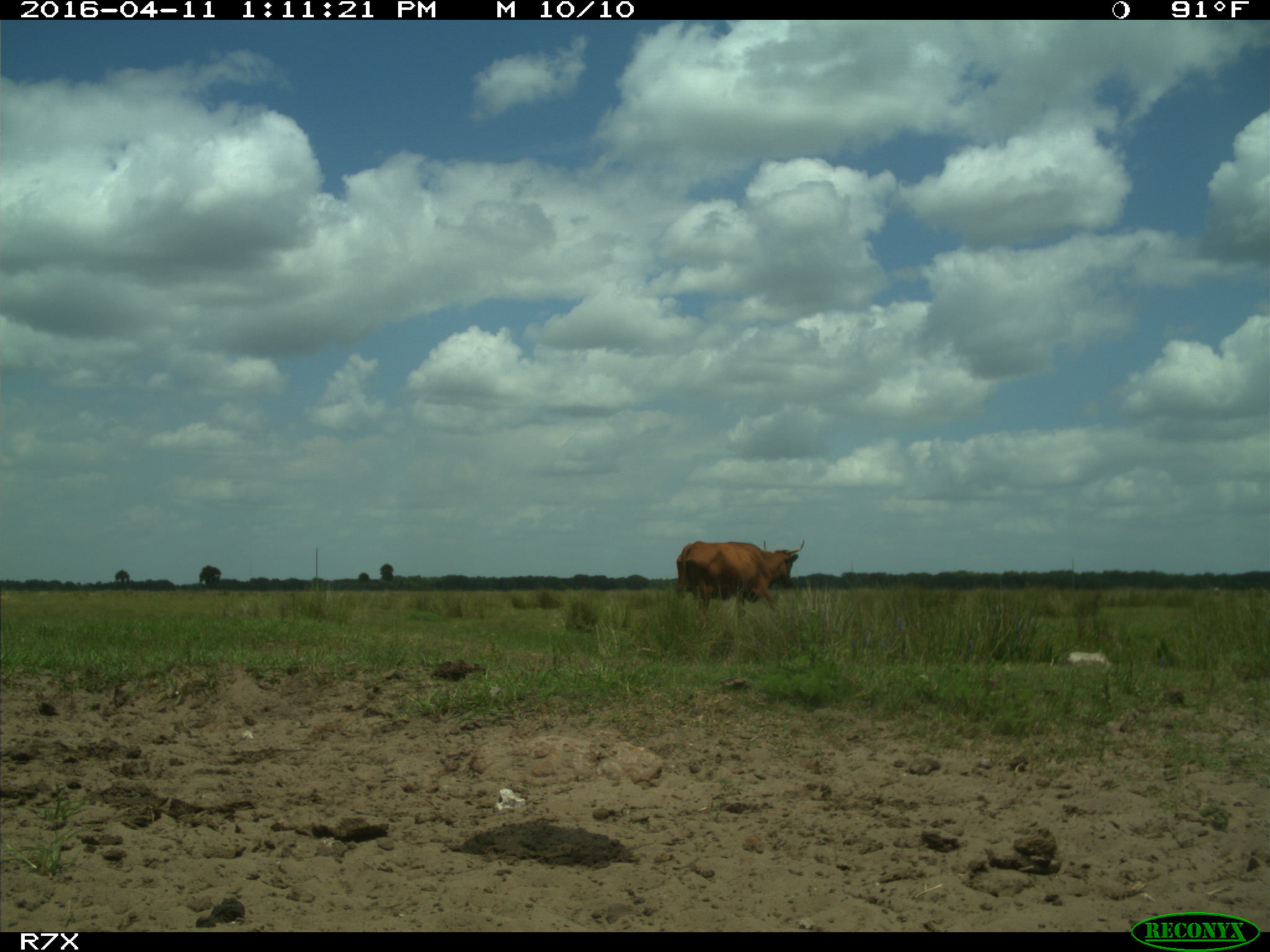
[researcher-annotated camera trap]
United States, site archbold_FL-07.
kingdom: Animalia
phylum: Chordata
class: Mammalia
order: Artiodactyla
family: Bovidae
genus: Bos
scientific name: Bos taurus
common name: domestic cow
Bos taurus (domestic cow).